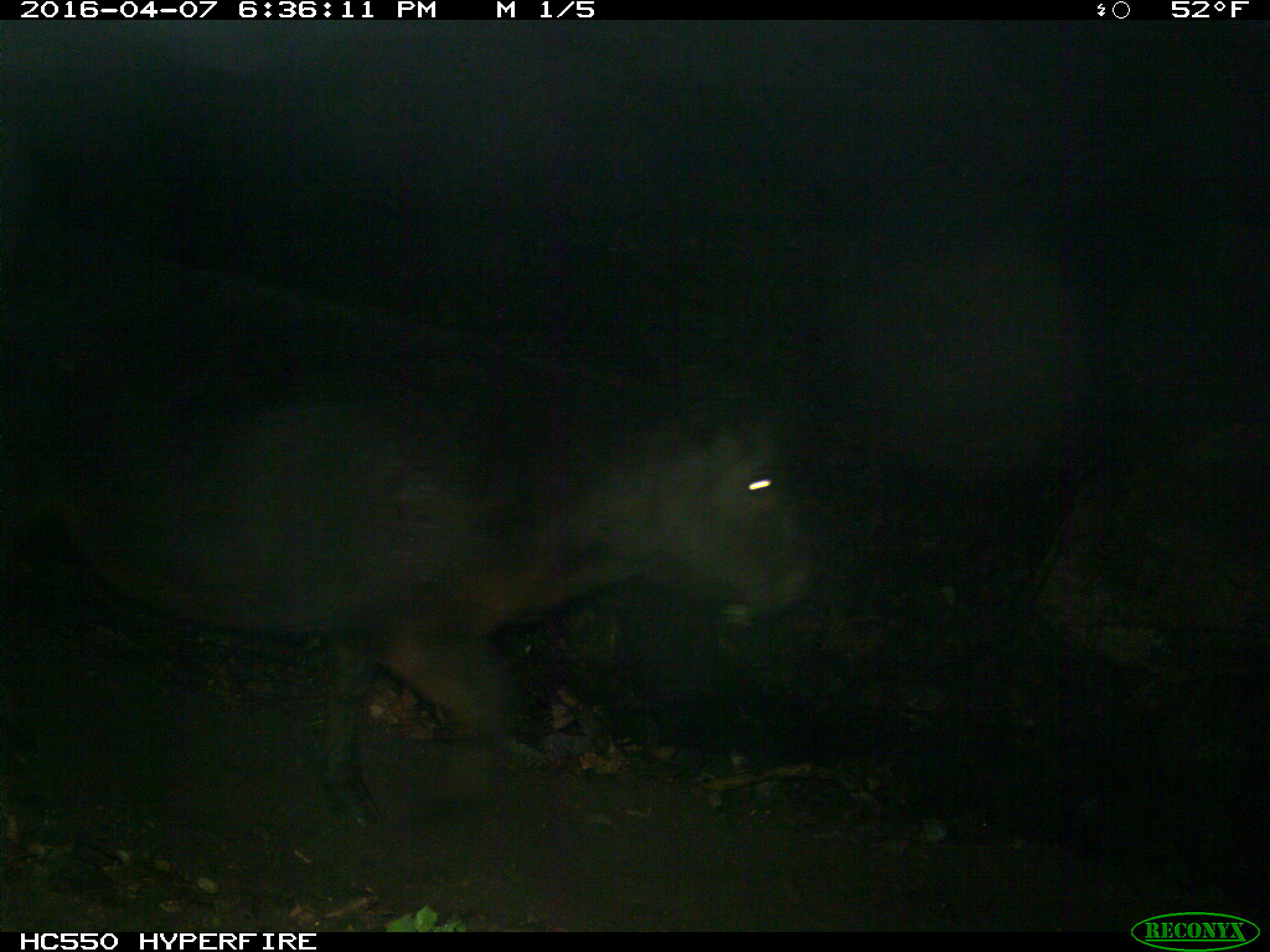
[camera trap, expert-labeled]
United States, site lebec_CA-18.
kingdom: Animalia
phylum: Chordata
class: Mammalia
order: Artiodactyla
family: Bovidae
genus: Bos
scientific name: Bos taurus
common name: domestic cow